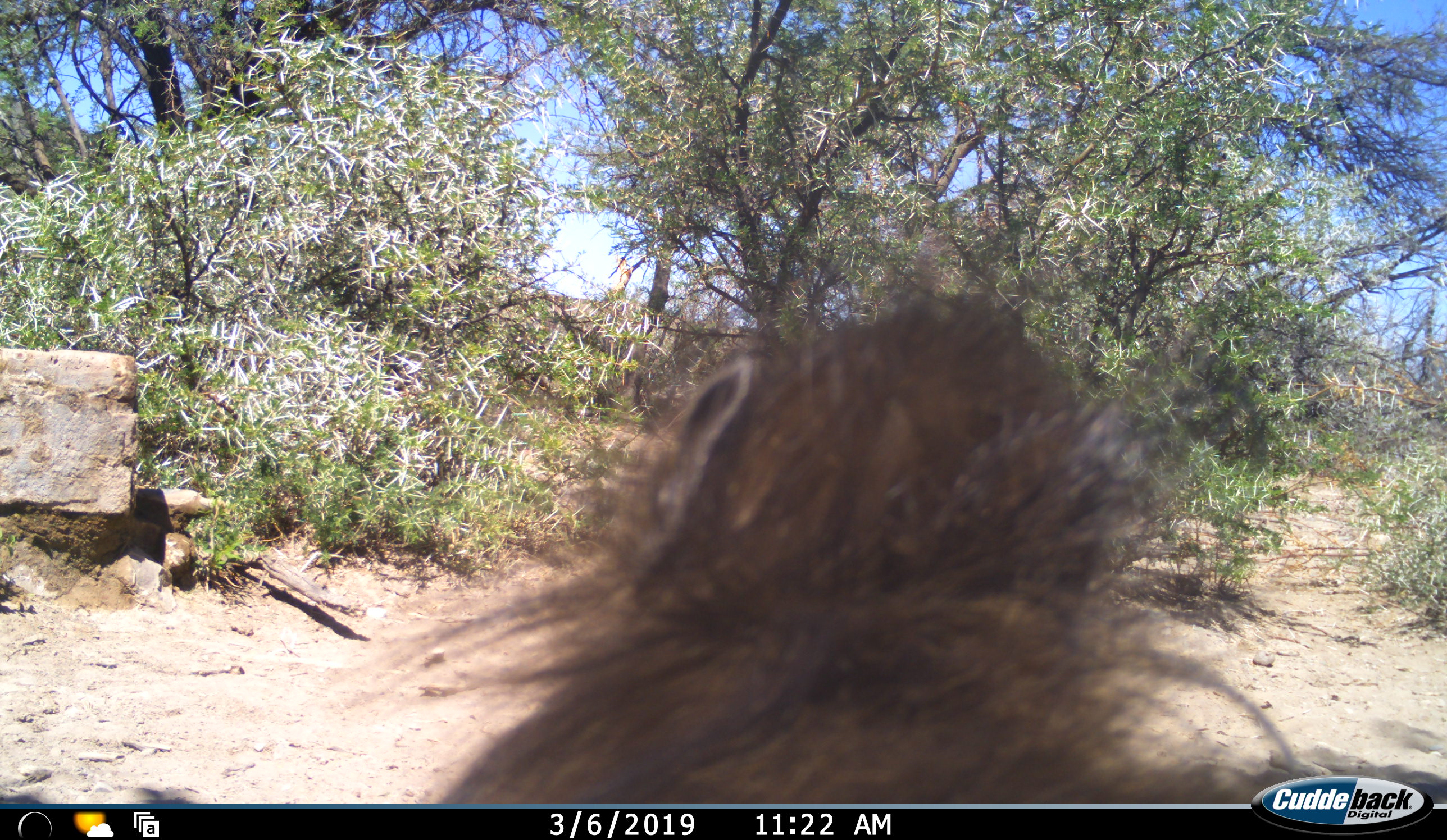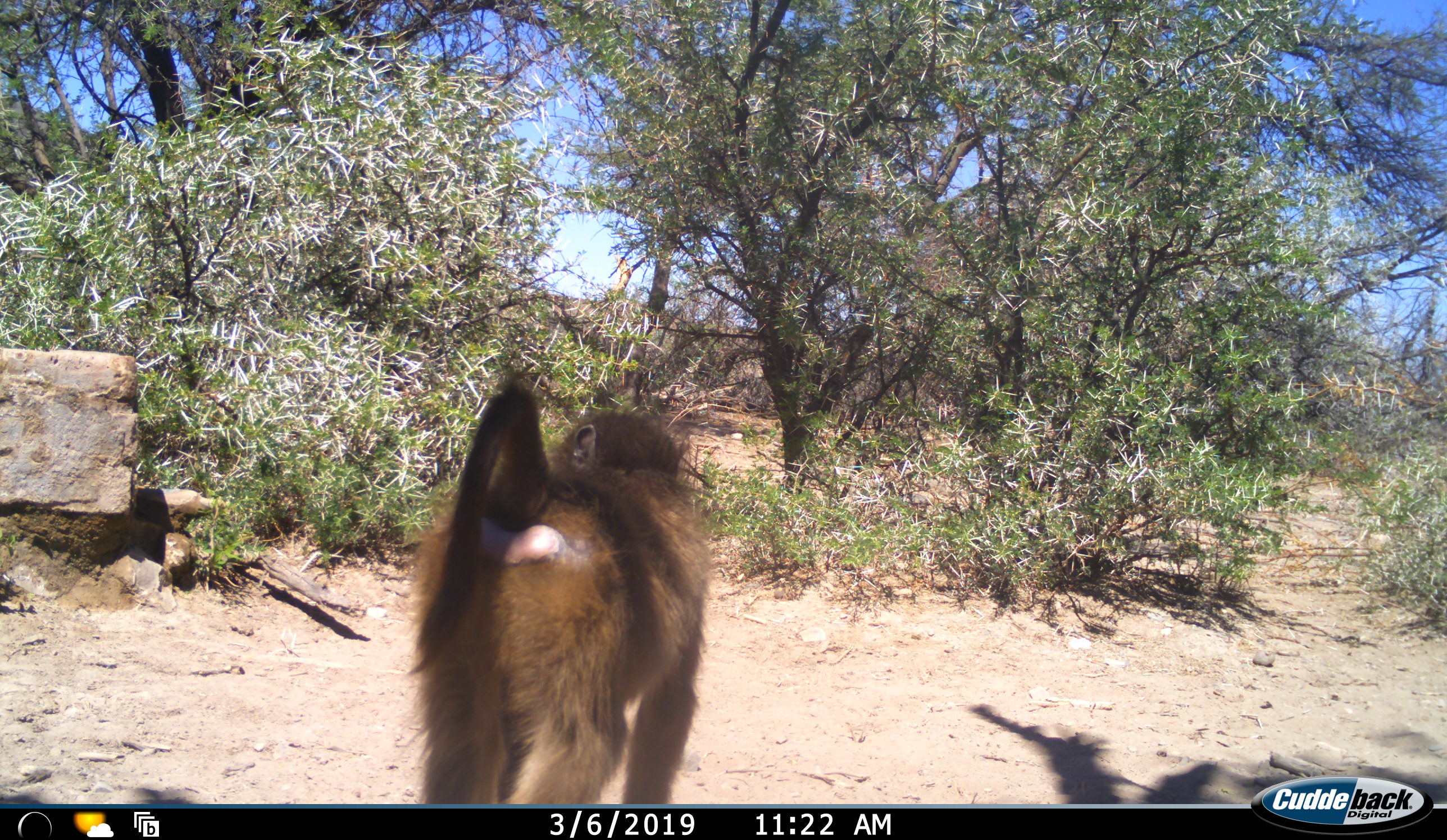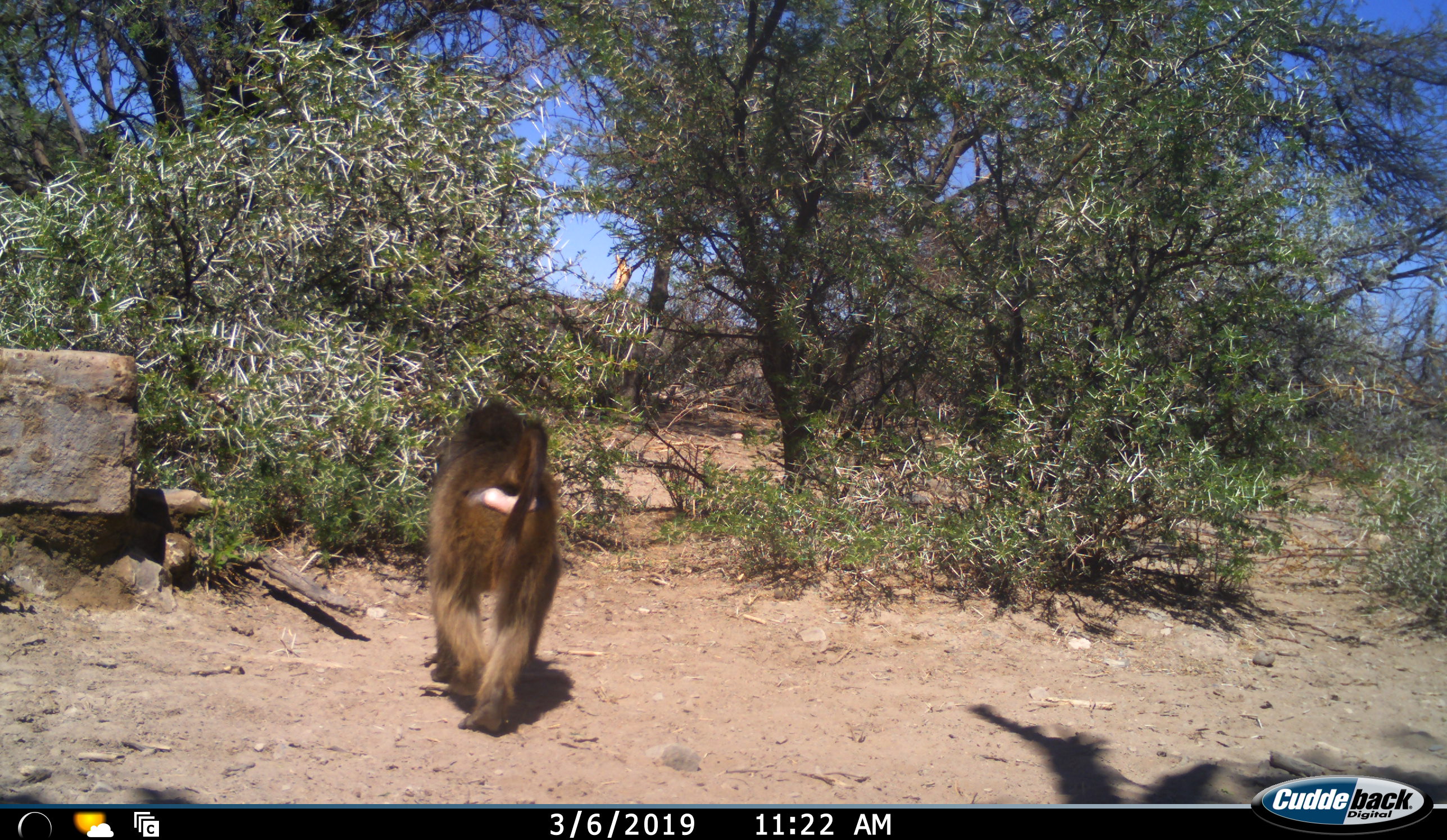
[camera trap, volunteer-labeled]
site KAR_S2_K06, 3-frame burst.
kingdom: Animalia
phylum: Chordata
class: Mammalia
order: Primates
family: Cercopithecidae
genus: Papio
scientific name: Papio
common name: baboon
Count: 1.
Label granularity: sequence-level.